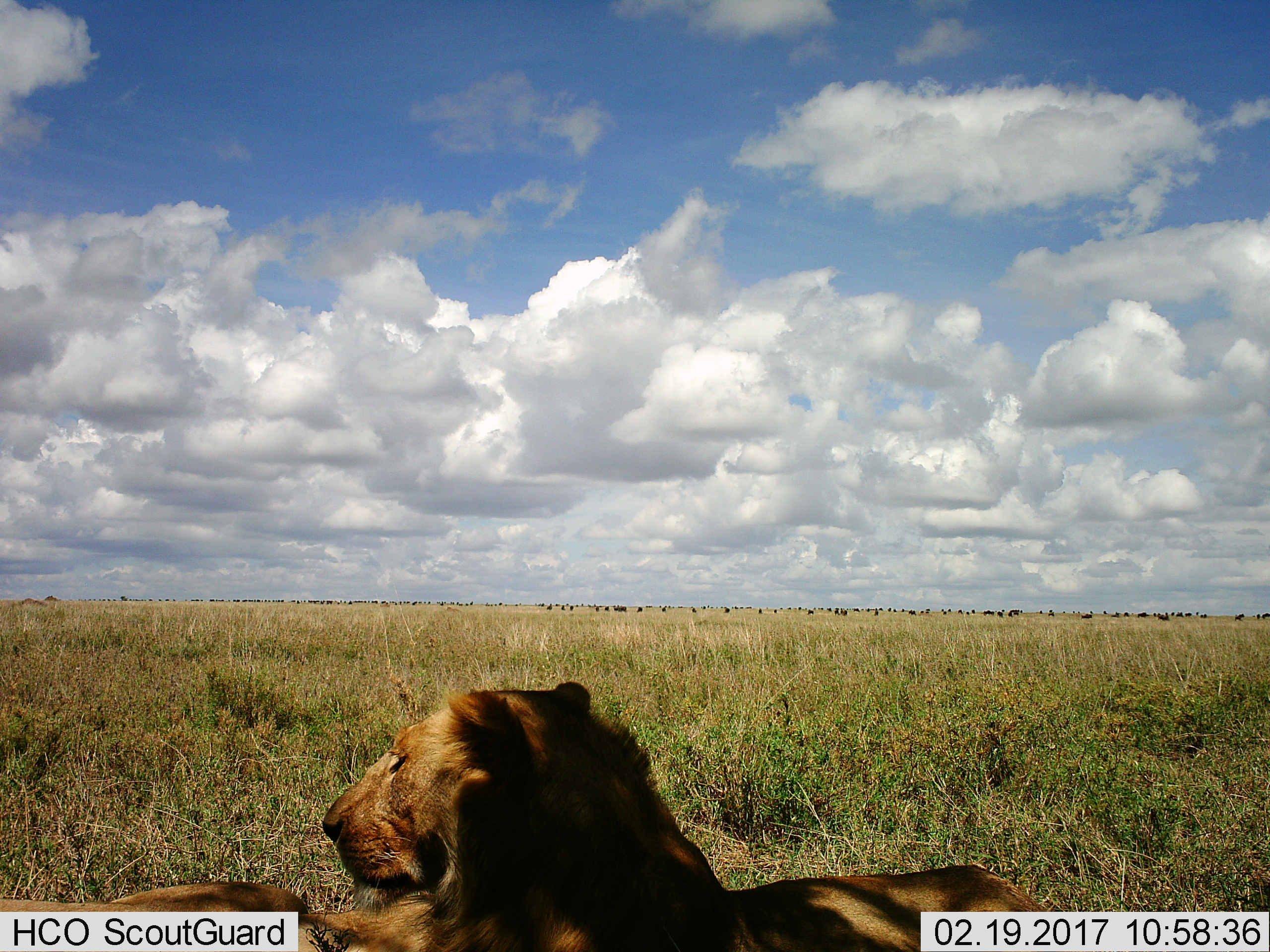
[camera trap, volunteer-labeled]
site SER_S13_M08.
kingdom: Animalia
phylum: Chordata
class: Mammalia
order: Carnivora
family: Felidae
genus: Panthera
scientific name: Panthera leo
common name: lion female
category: lionfemale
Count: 1.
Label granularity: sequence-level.